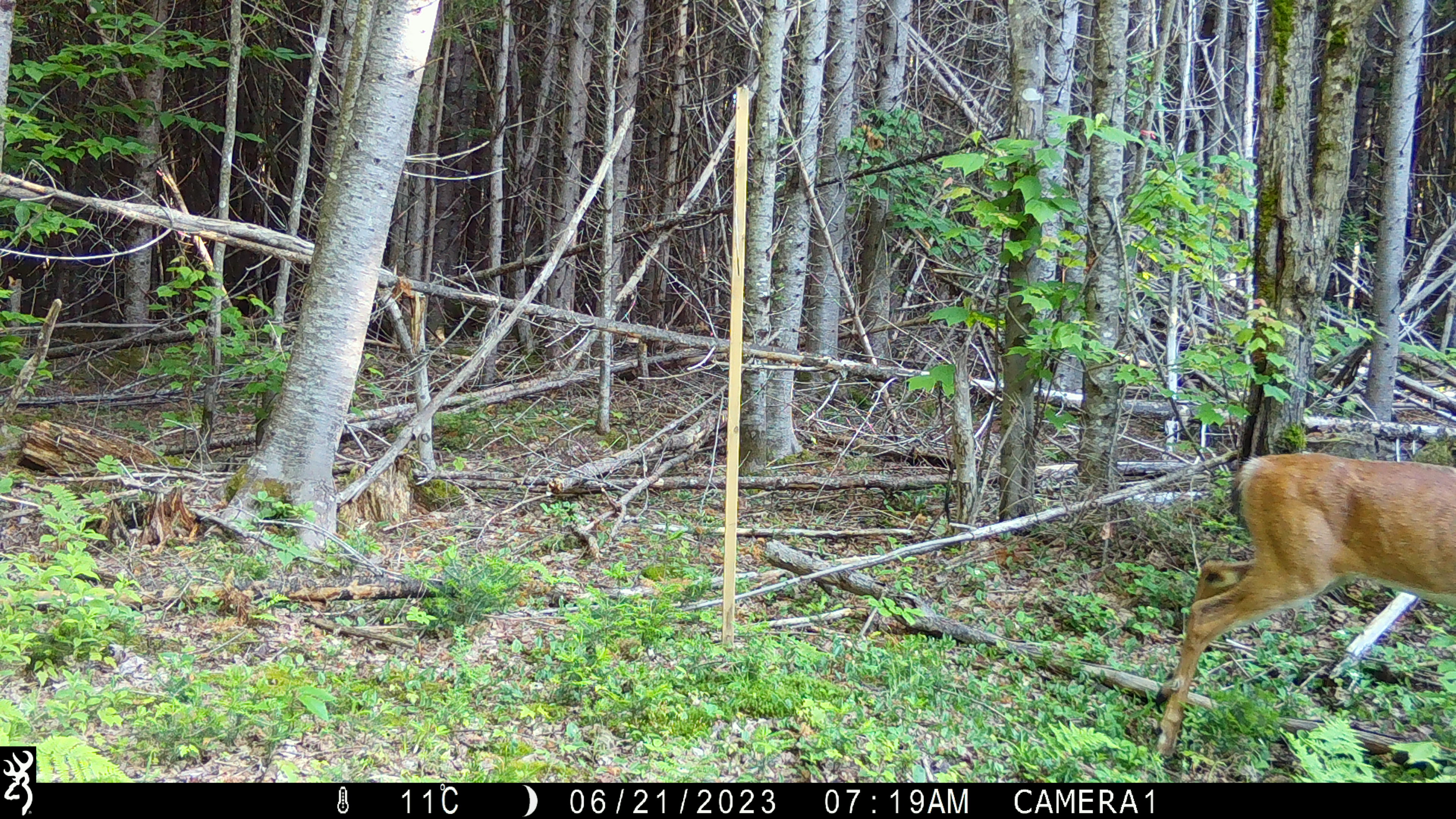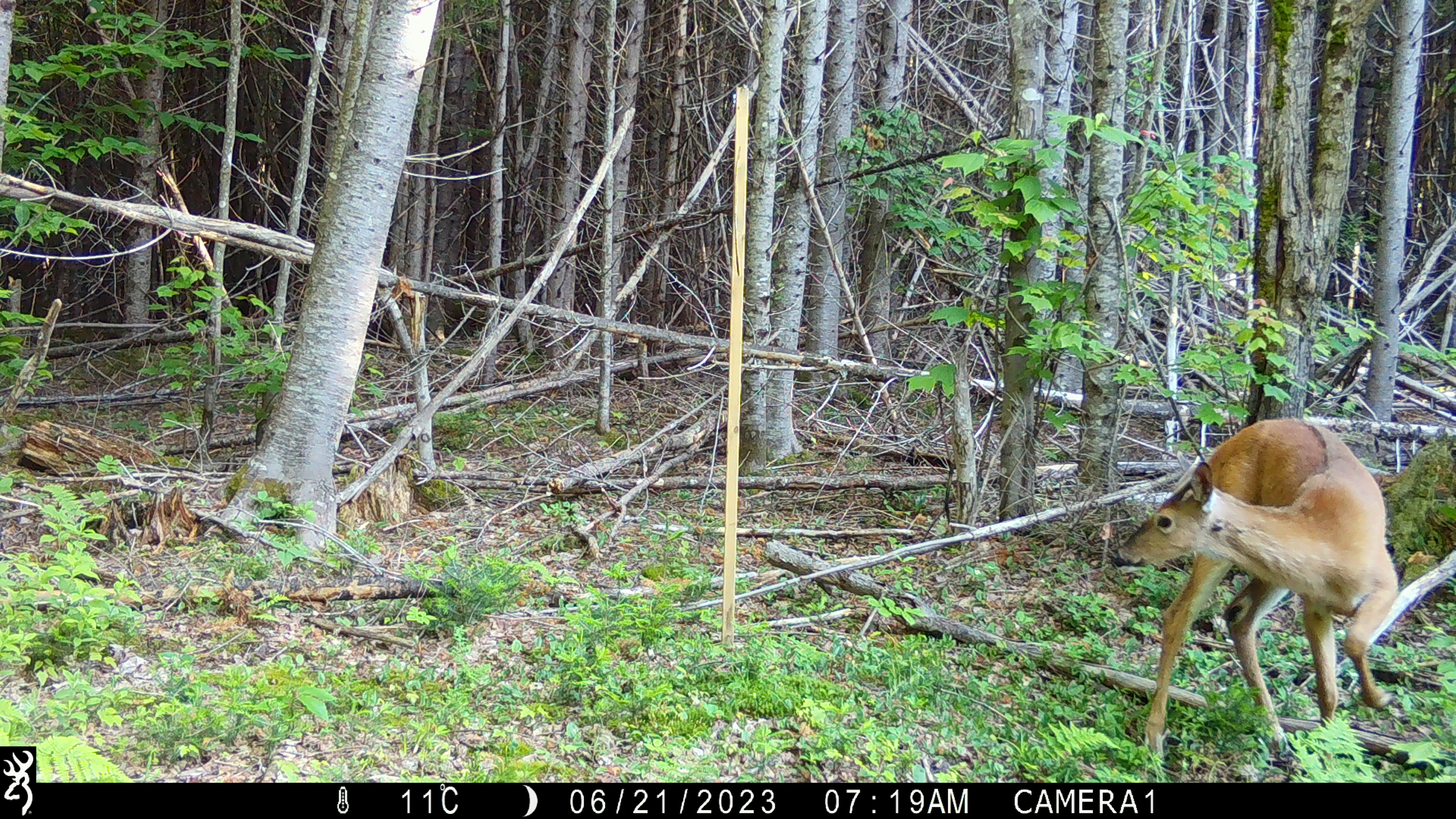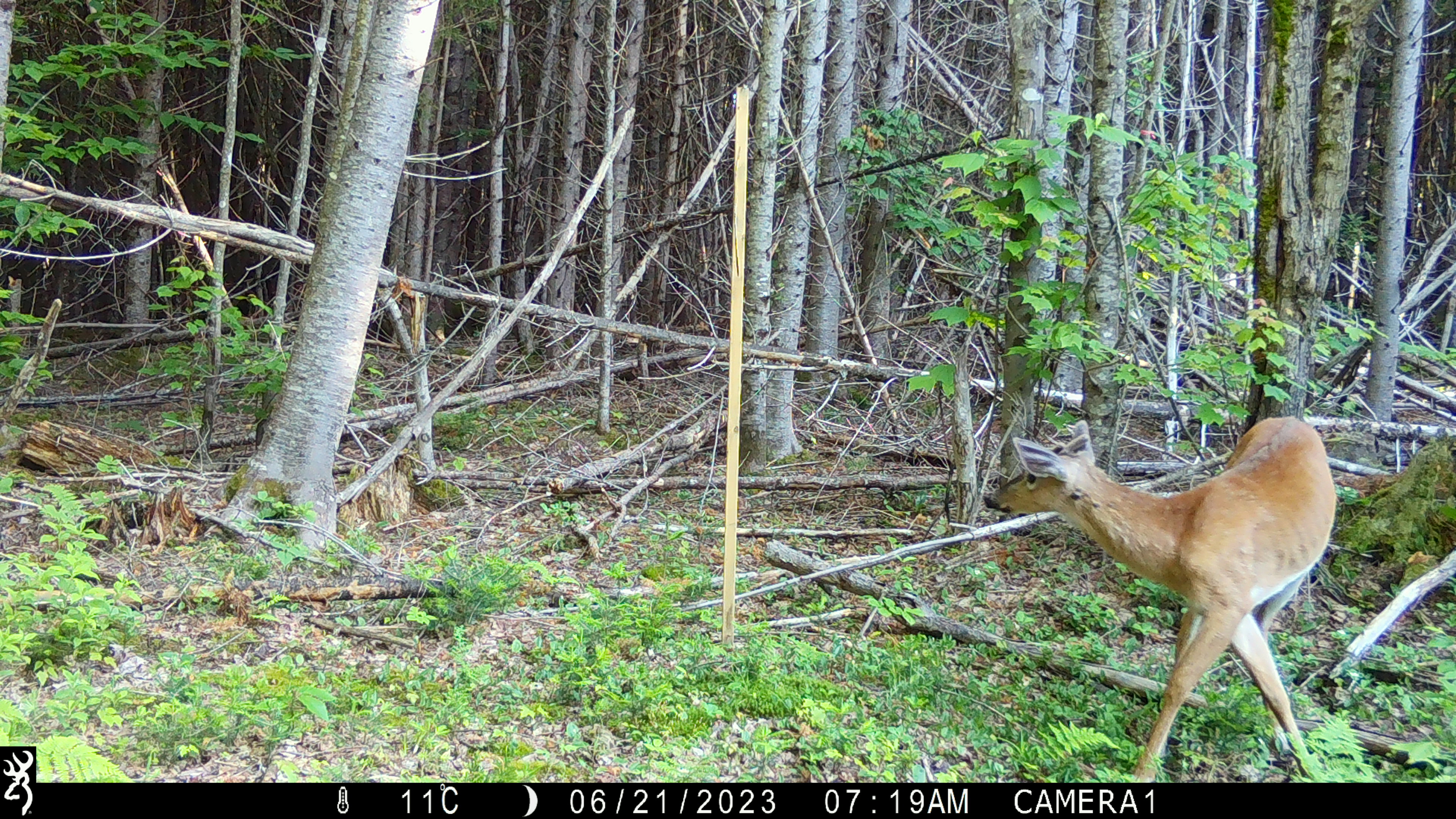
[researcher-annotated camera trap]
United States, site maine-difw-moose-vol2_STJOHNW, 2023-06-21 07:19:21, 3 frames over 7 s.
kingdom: Animalia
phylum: Chordata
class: Mammalia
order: Artiodactyla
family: Cervidae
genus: Odocoileus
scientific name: Odocoileus virginianus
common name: white-tailed deer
White-tailed deer (Odocoileus virginianus).